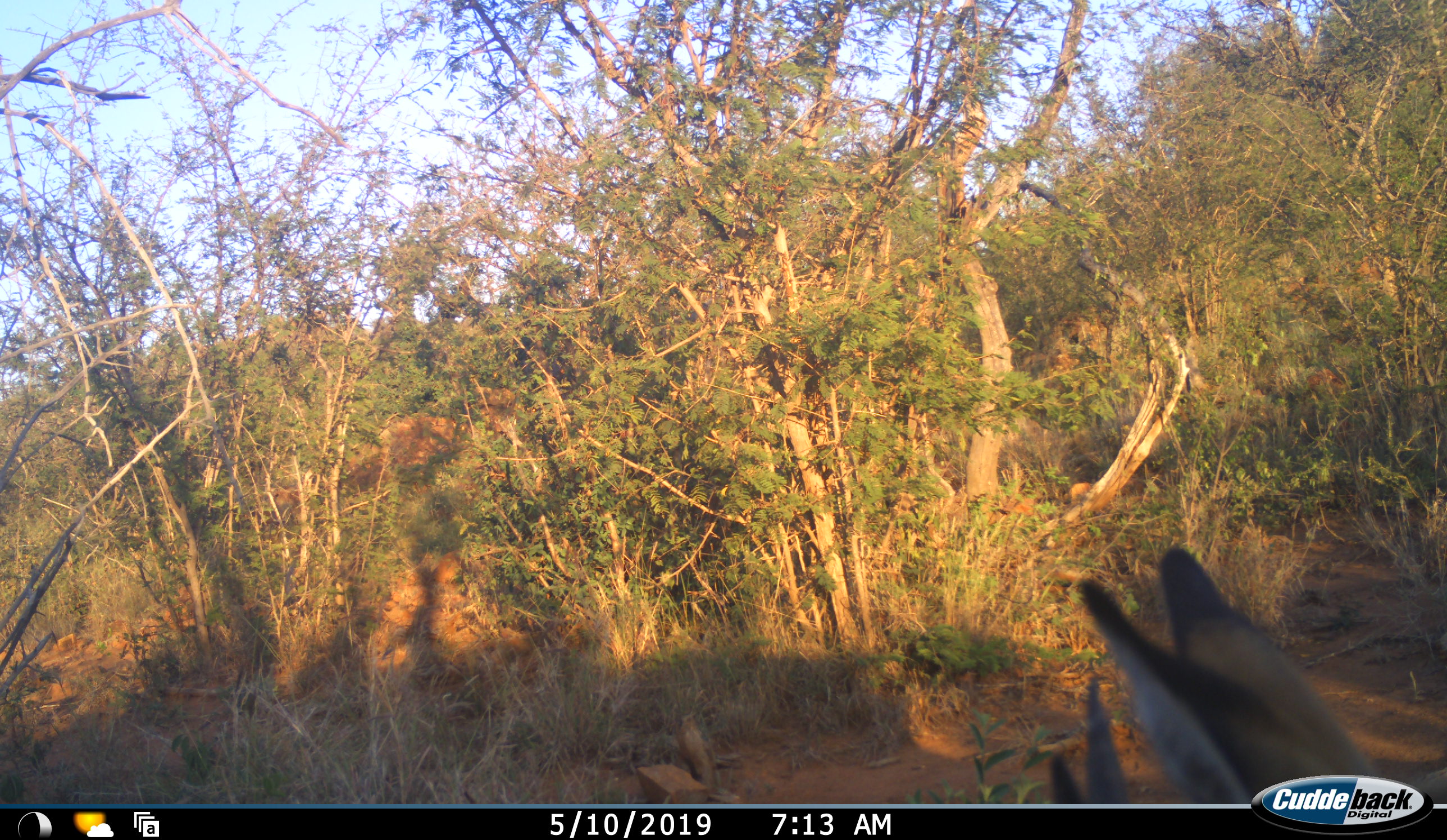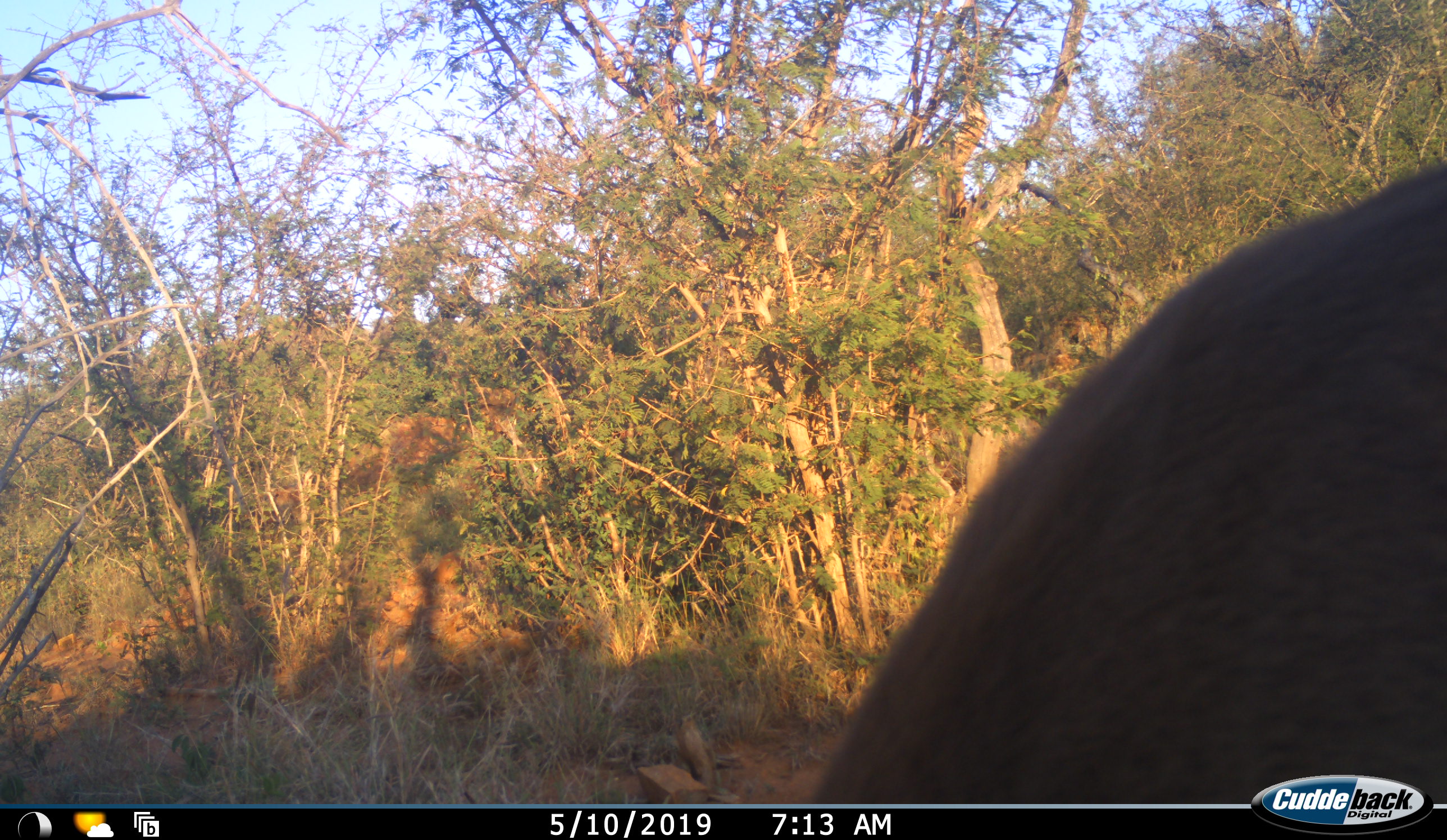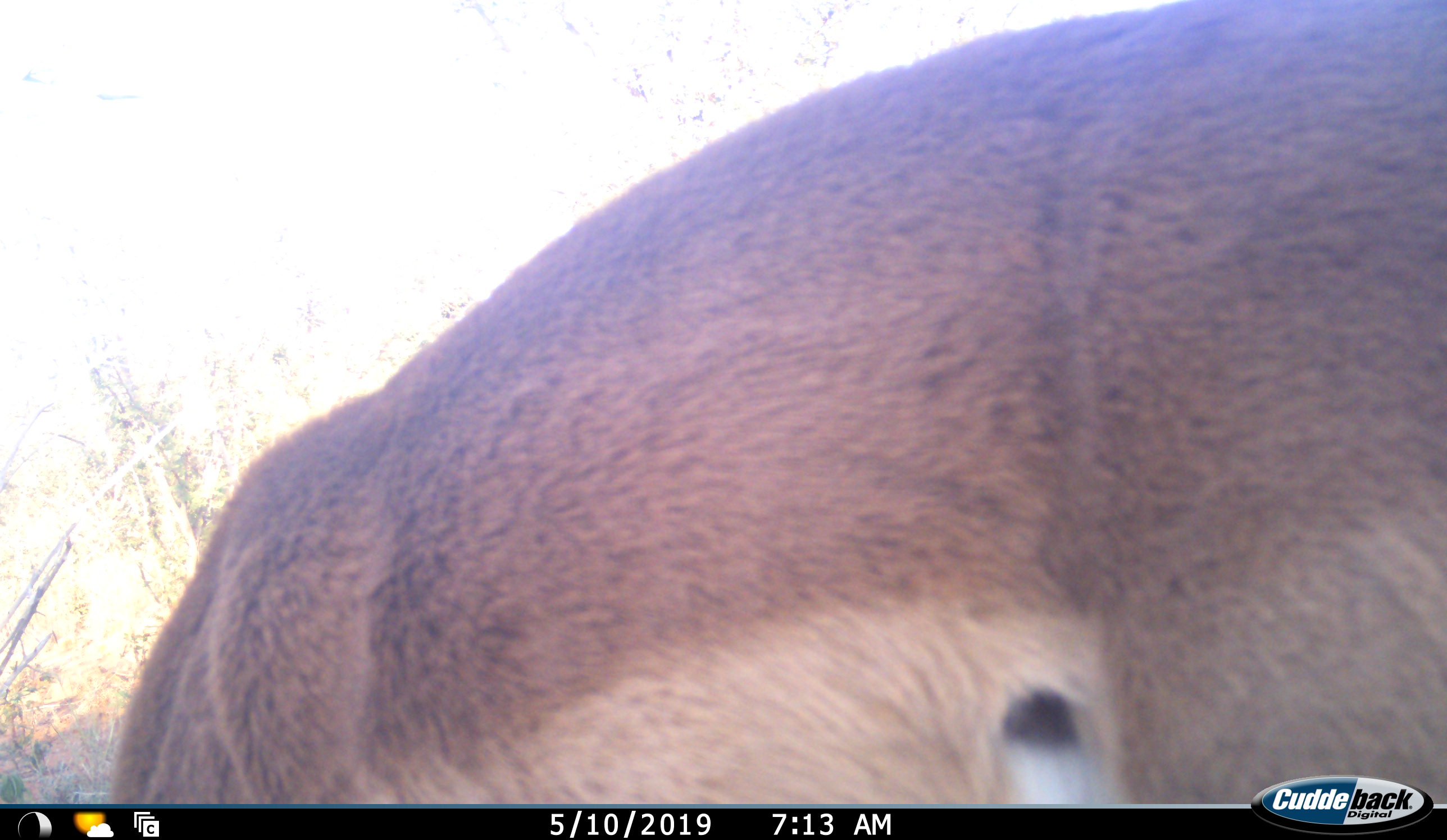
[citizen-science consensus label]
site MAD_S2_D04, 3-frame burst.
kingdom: Animalia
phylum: Chordata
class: Mammalia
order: Artiodactyla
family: Bovidae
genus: Aepyceros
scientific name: Aepyceros melampus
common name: impala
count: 1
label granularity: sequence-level